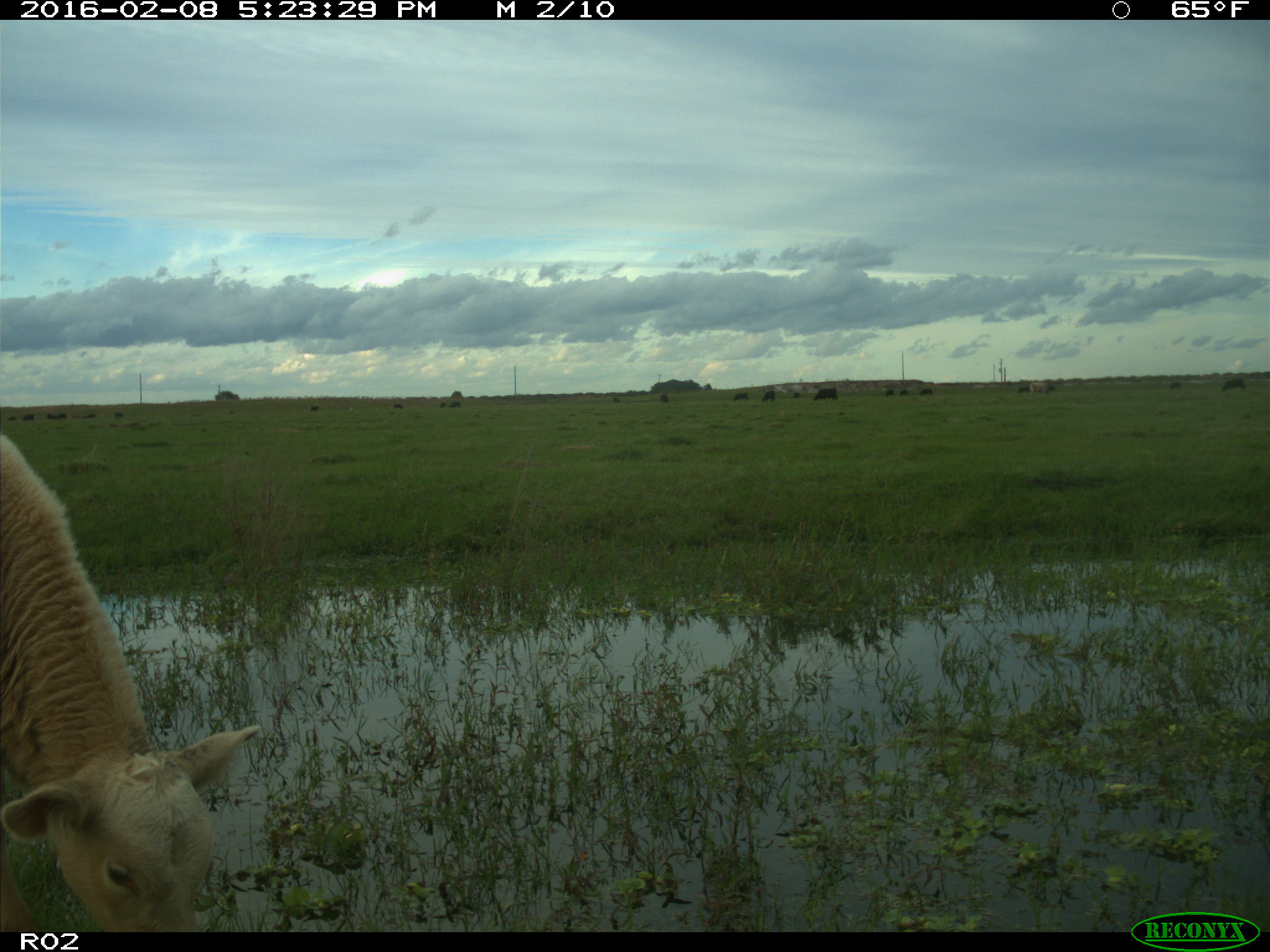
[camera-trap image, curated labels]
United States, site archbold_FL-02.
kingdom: Animalia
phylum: Chordata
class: Mammalia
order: Artiodactyla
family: Bovidae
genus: Bos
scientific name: Bos taurus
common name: domestic cow